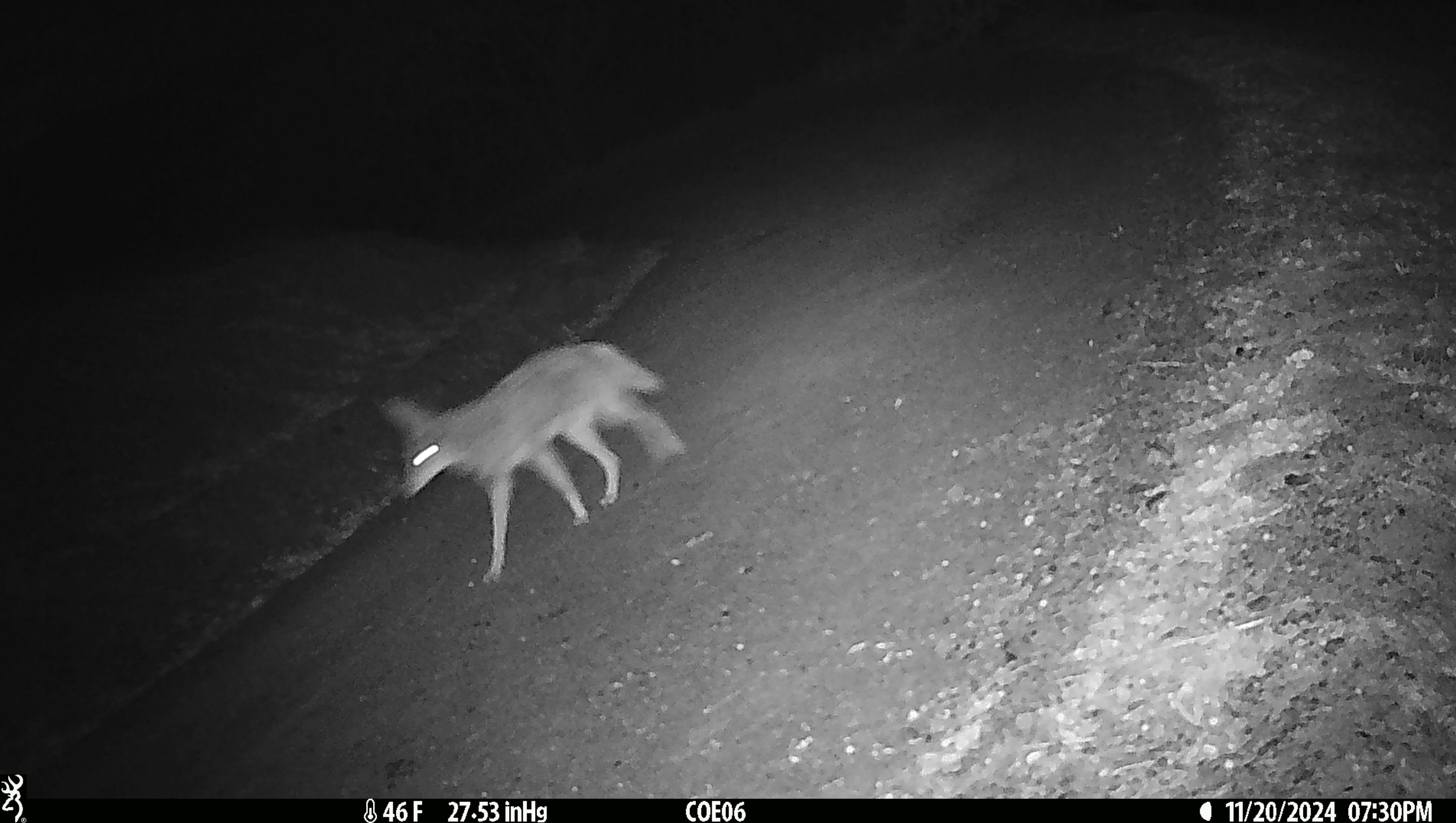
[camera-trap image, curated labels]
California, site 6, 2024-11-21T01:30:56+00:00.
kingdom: Animalia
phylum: Chordata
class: Mammalia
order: Carnivora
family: Canidae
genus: Canis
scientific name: Canis latrans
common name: coyote